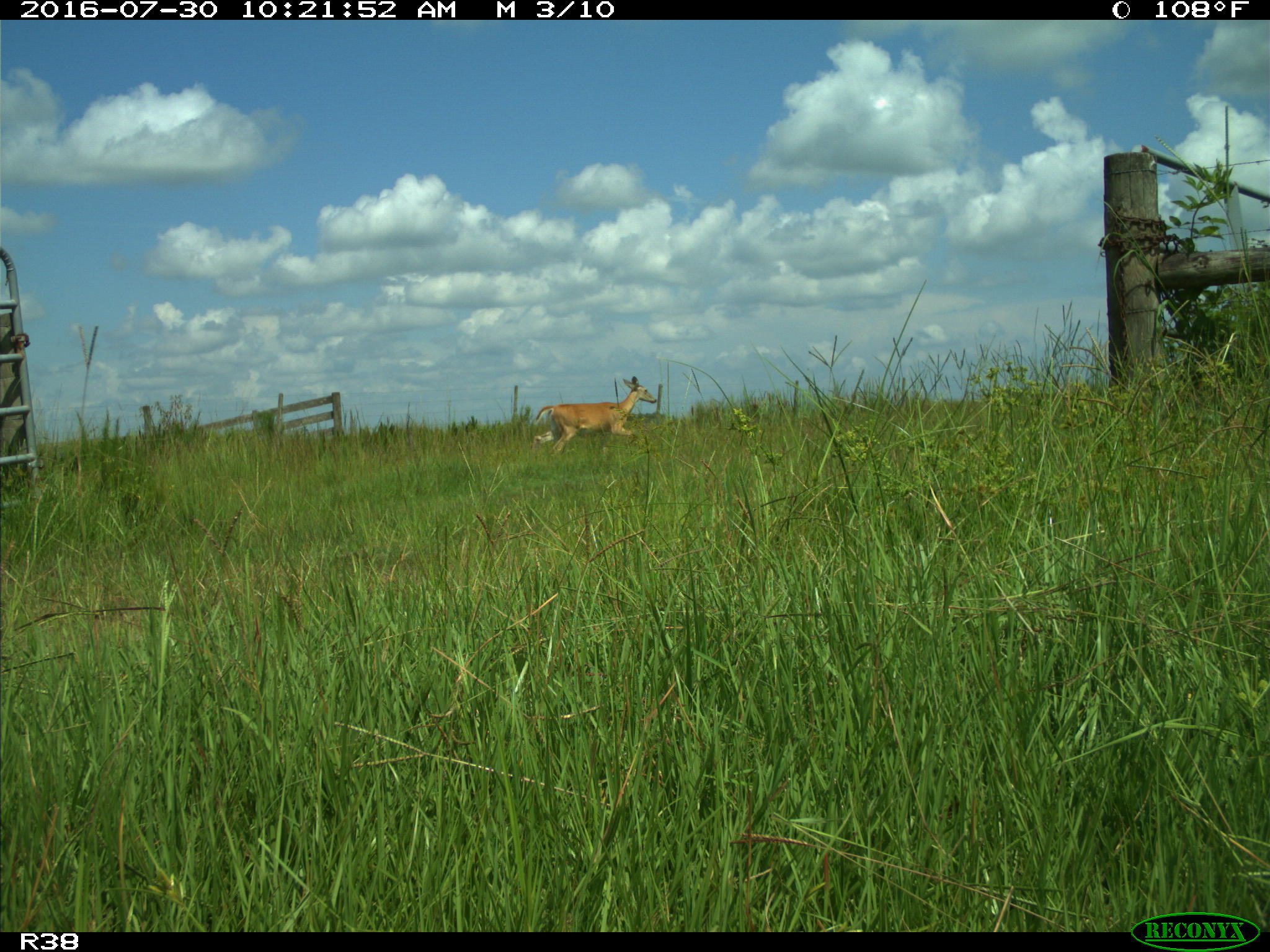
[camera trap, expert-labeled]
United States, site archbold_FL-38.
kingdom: Animalia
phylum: Chordata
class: Mammalia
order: Artiodactyla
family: Cervidae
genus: Odocoileus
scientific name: Odocoileus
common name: deer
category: unidentified deer